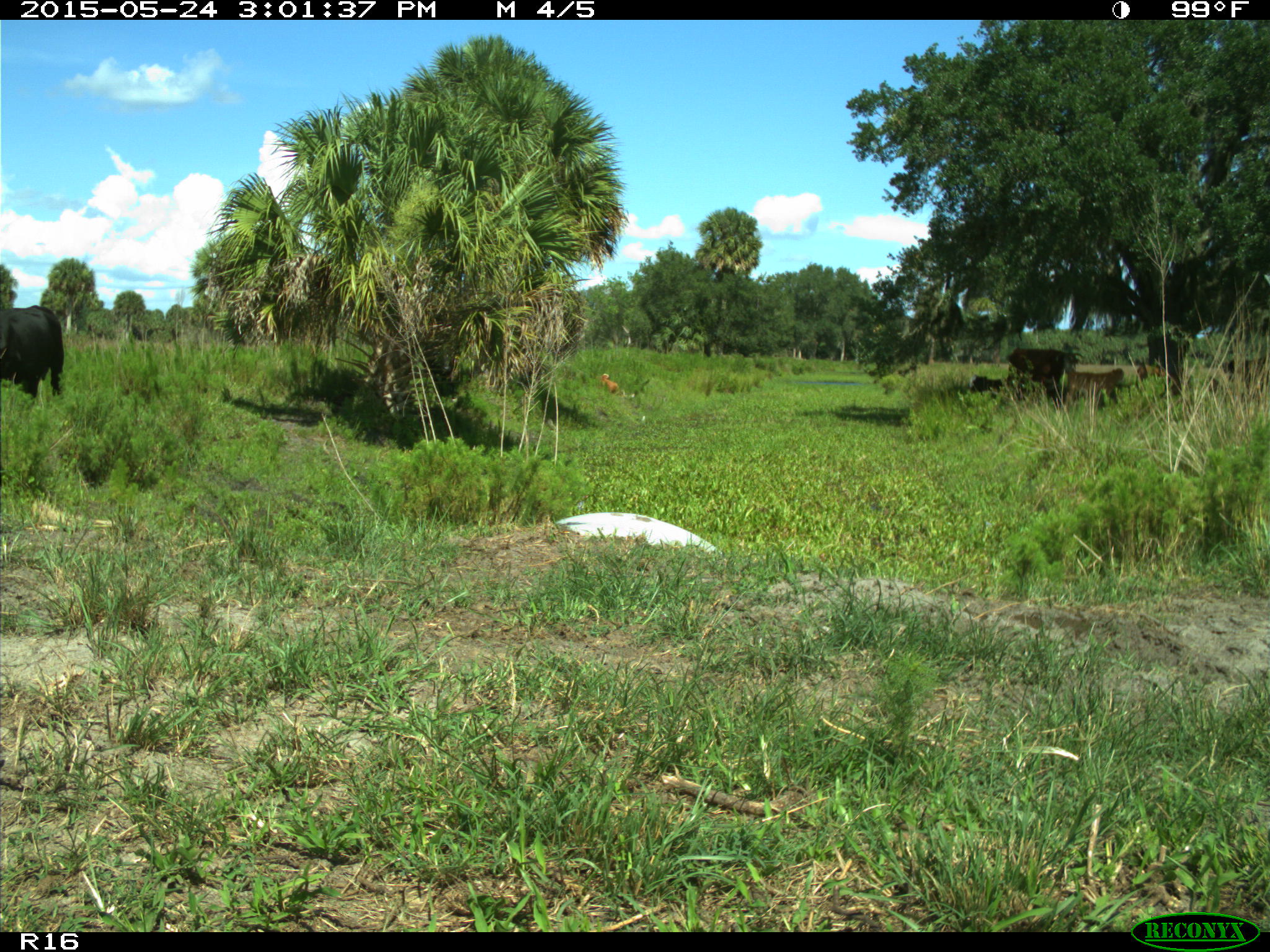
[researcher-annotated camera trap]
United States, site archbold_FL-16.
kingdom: Animalia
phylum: Chordata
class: Mammalia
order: Artiodactyla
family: Bovidae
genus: Bos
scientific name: Bos taurus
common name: domestic cow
Bos taurus (domestic cow).